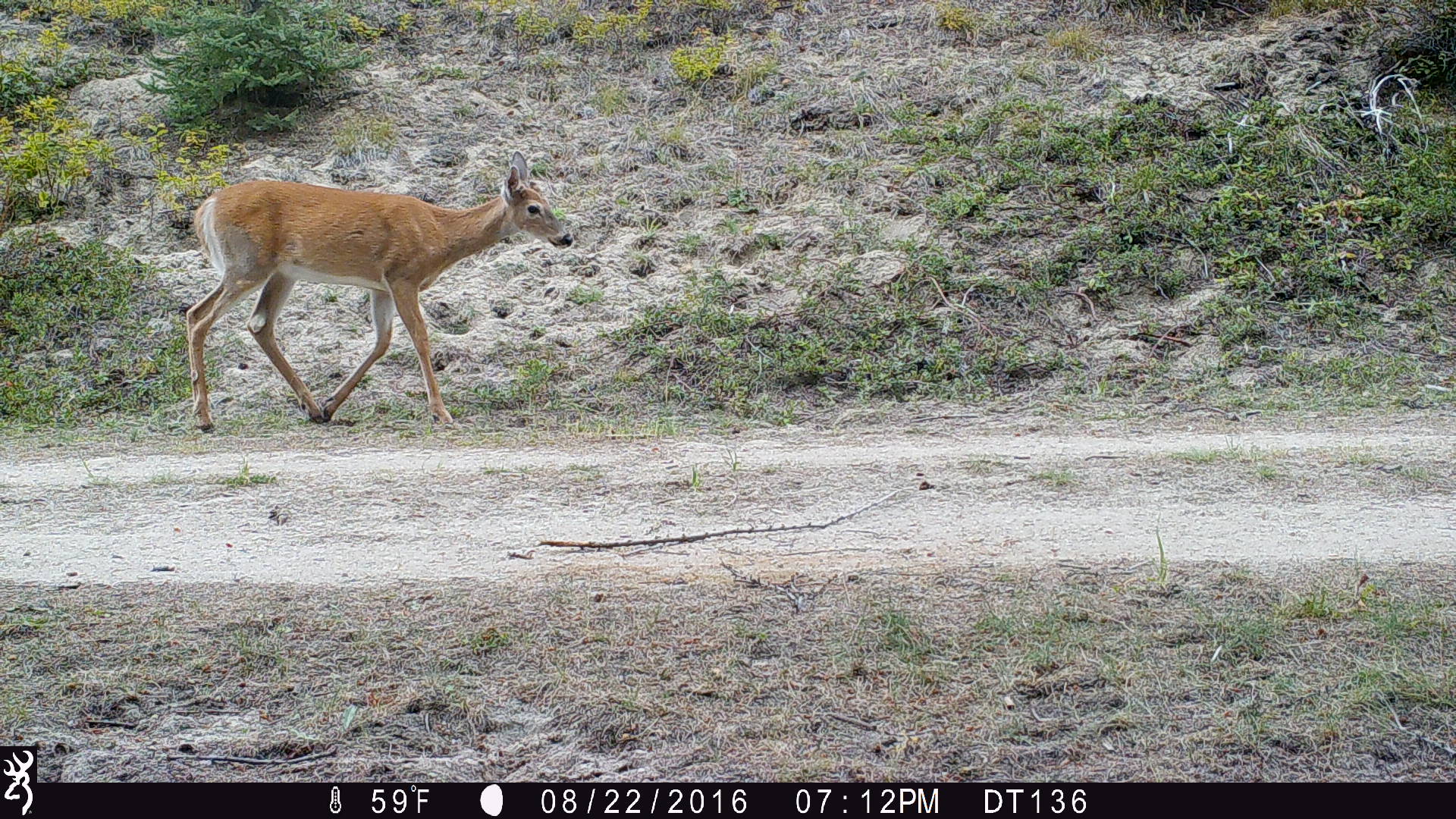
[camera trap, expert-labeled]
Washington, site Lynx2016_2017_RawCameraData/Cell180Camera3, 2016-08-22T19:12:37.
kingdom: Animalia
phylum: Chordata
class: Mammalia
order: Artiodactyla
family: Cervidae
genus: Odocoileus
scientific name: Odocoileus virginianus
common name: white-tailed deer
Odocoileus virginianus (white-tailed deer). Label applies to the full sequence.